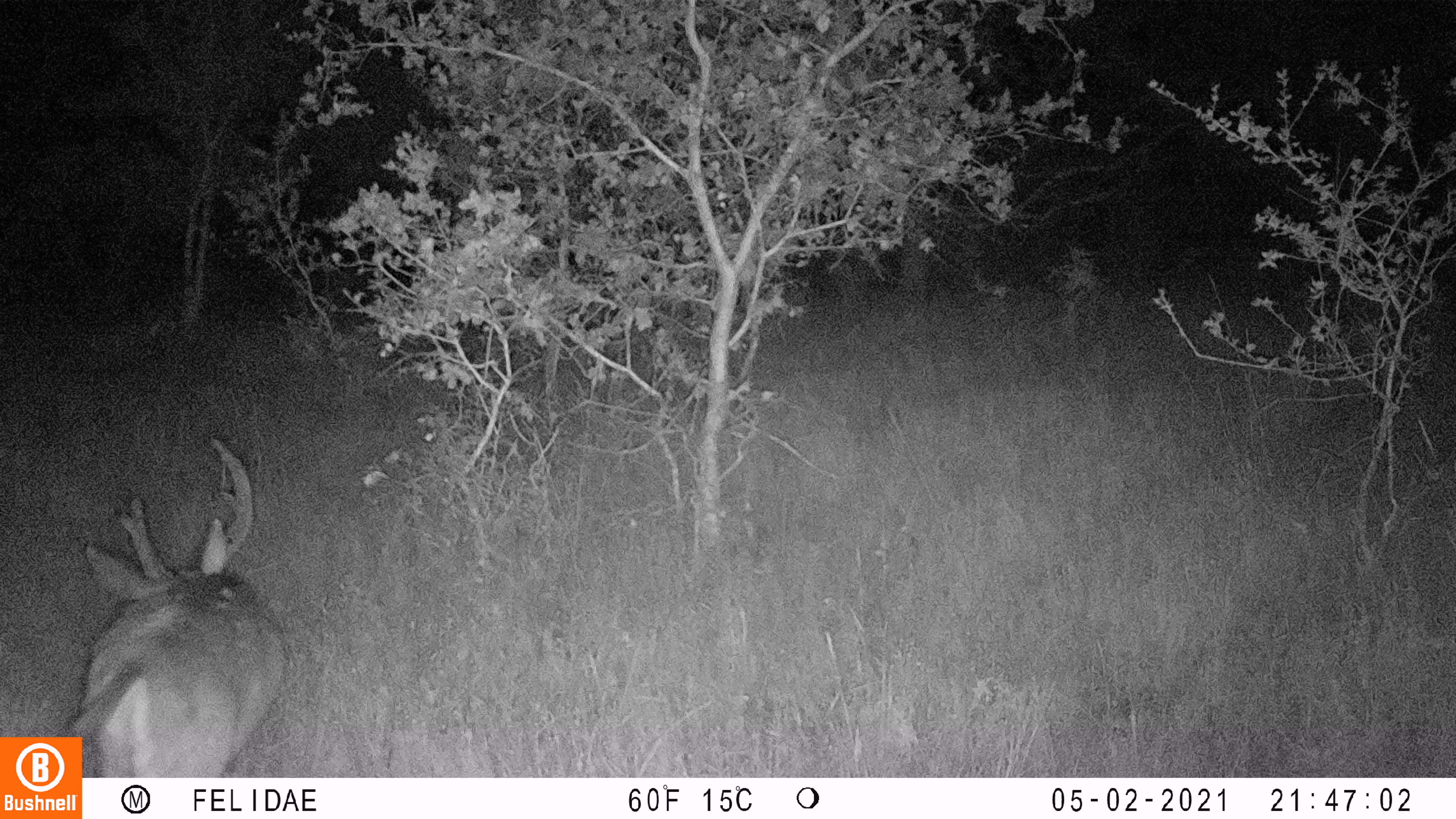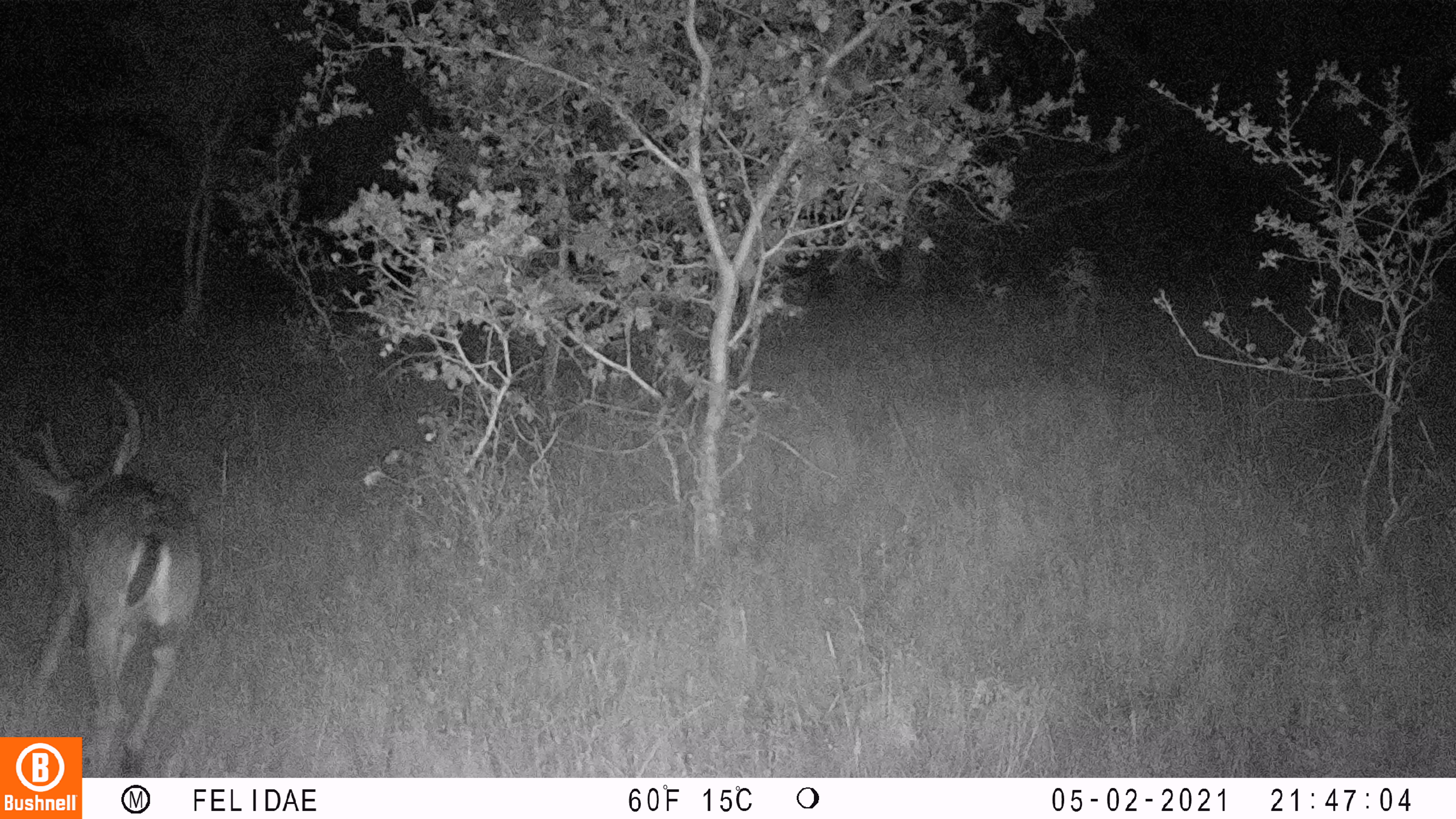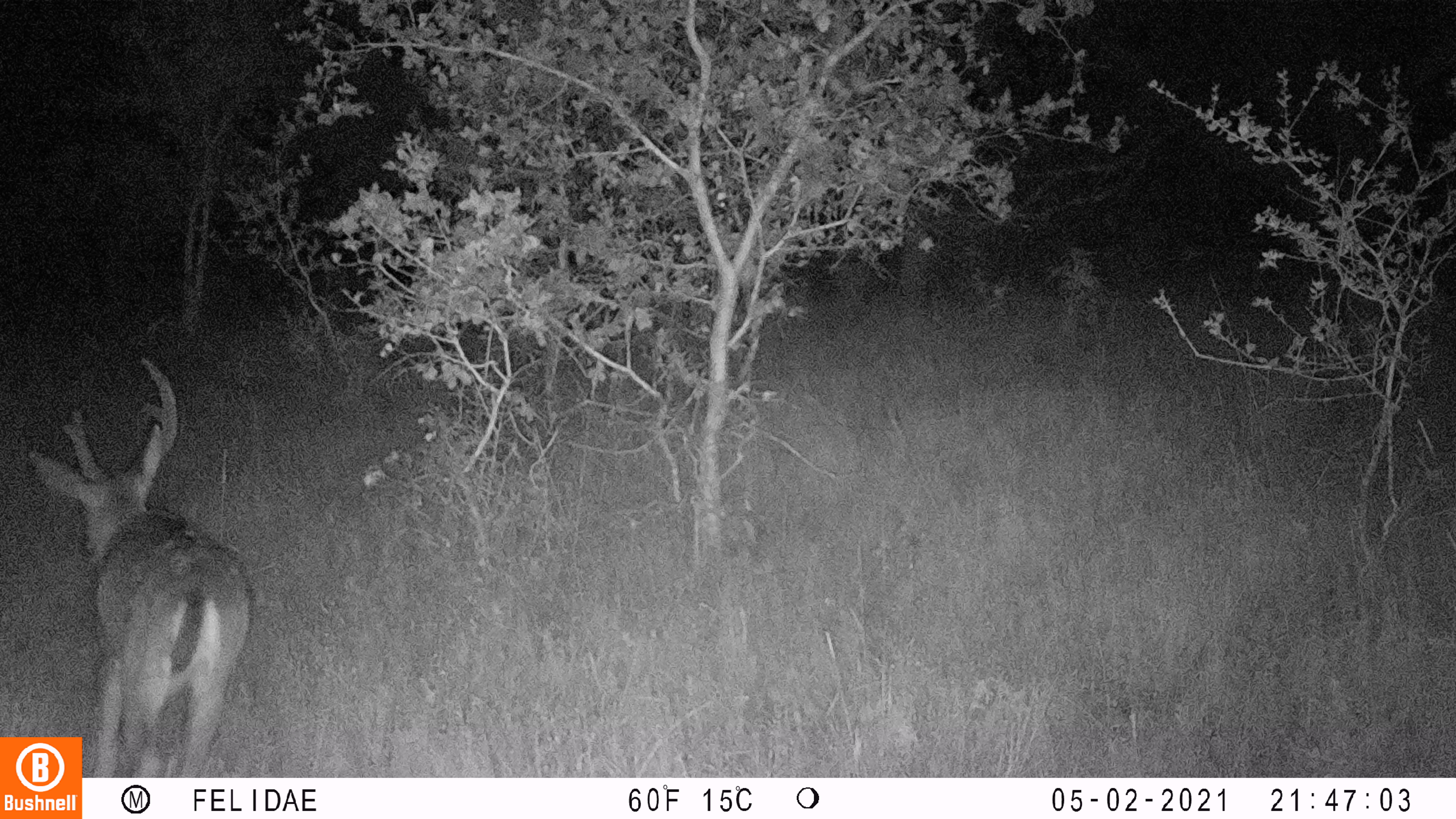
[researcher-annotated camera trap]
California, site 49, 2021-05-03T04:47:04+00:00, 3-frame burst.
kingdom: Animalia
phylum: Chordata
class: Mammalia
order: Artiodactyla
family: Cervidae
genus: Odocoileus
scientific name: Odocoileus hemionus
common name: mule deer